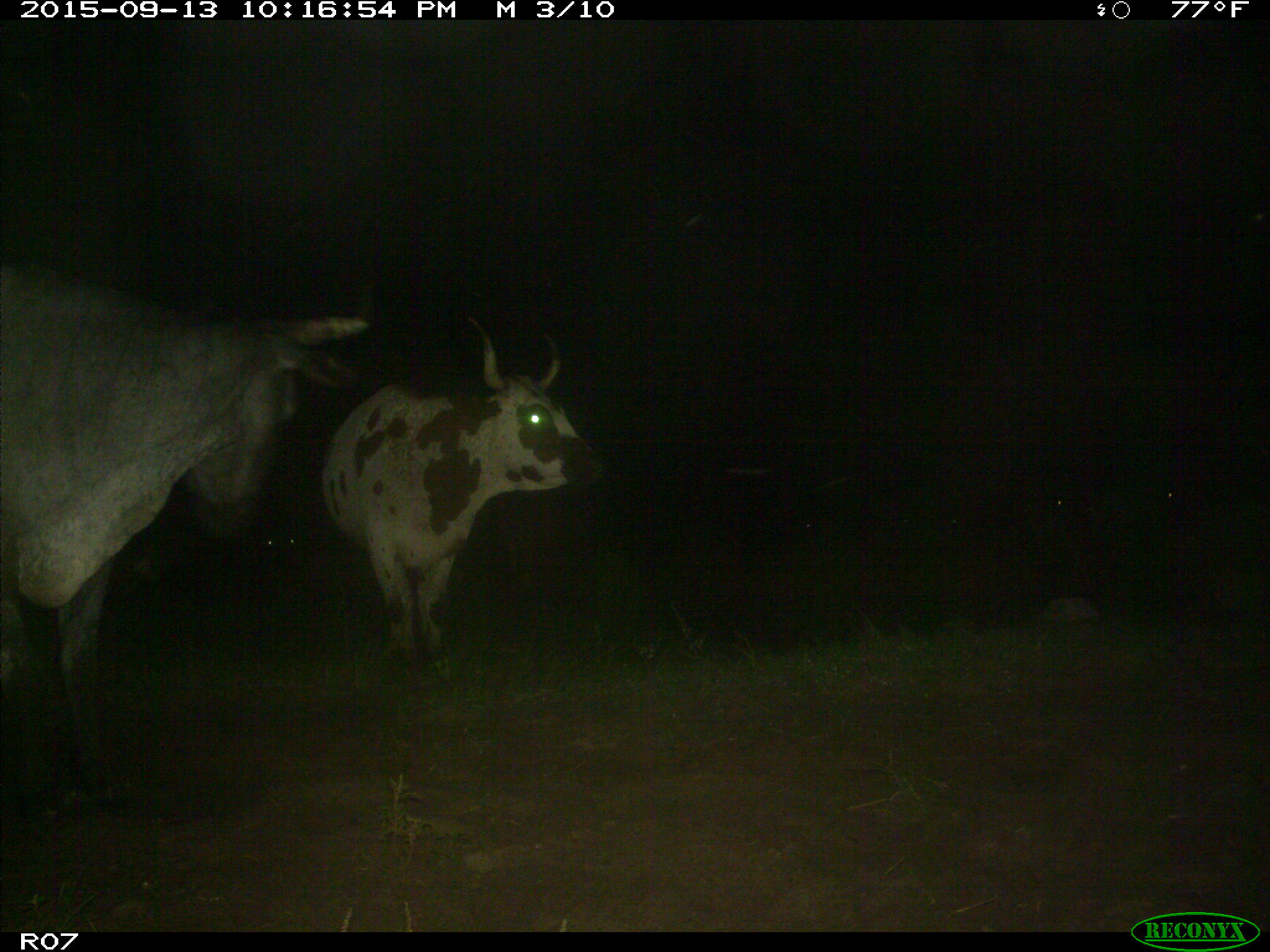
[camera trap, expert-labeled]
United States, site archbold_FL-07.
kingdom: Animalia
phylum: Chordata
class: Mammalia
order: Artiodactyla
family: Bovidae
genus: Bos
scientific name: Bos taurus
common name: domestic cow